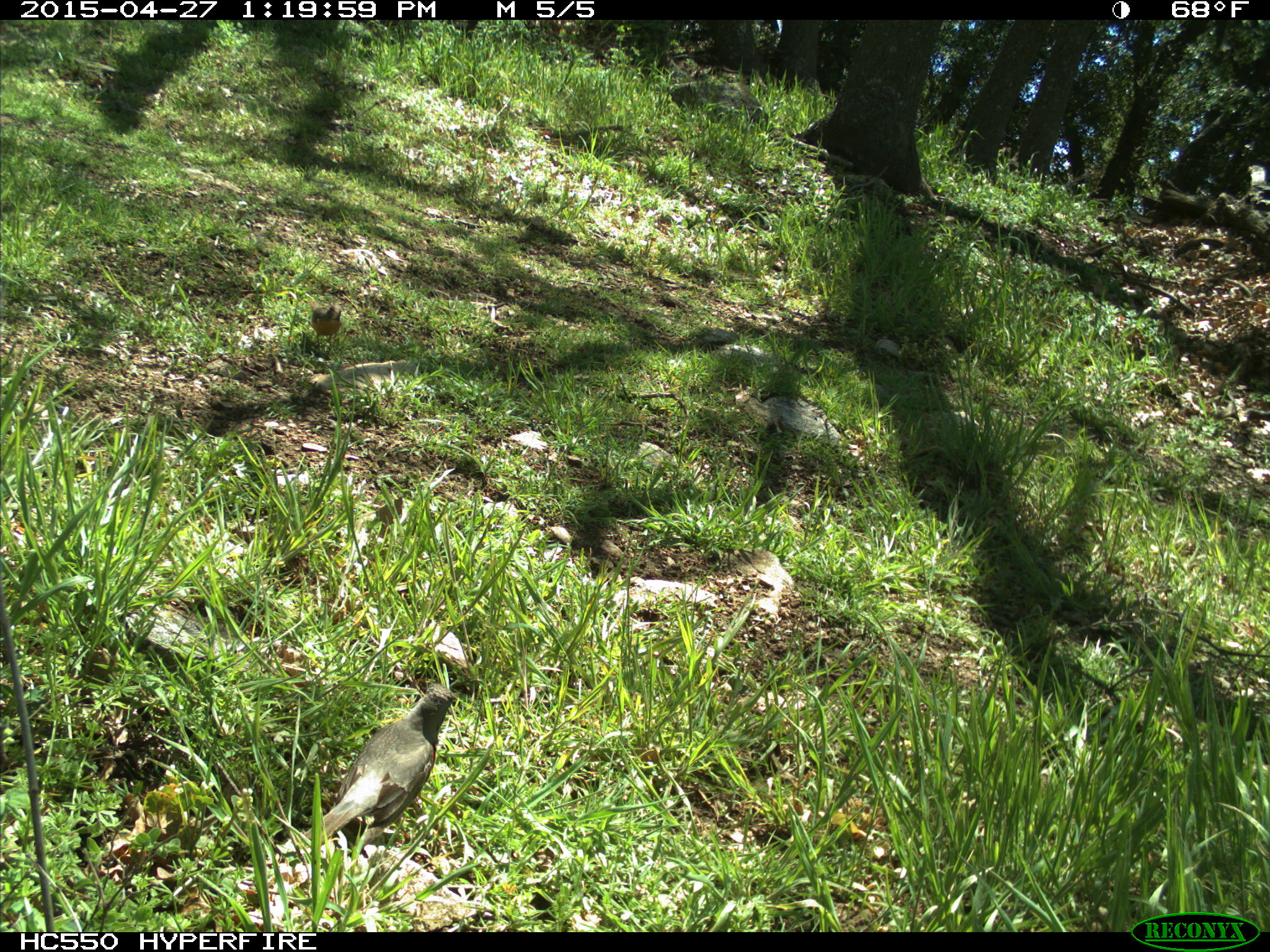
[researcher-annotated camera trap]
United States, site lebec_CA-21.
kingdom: Animalia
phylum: Chordata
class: Aves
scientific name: Aves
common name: birds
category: unidentified bird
Unidentified bird (birds) (Aves).